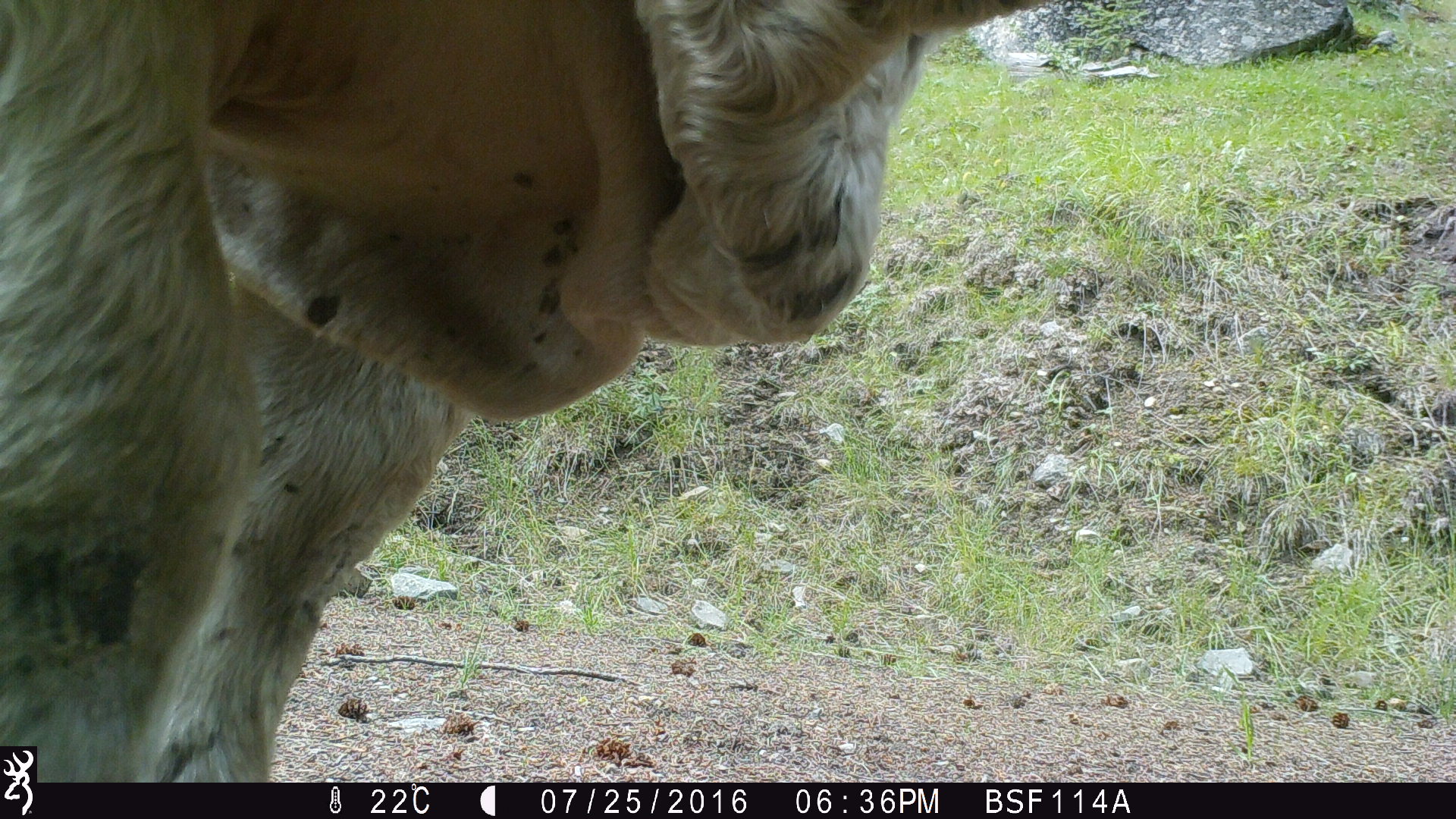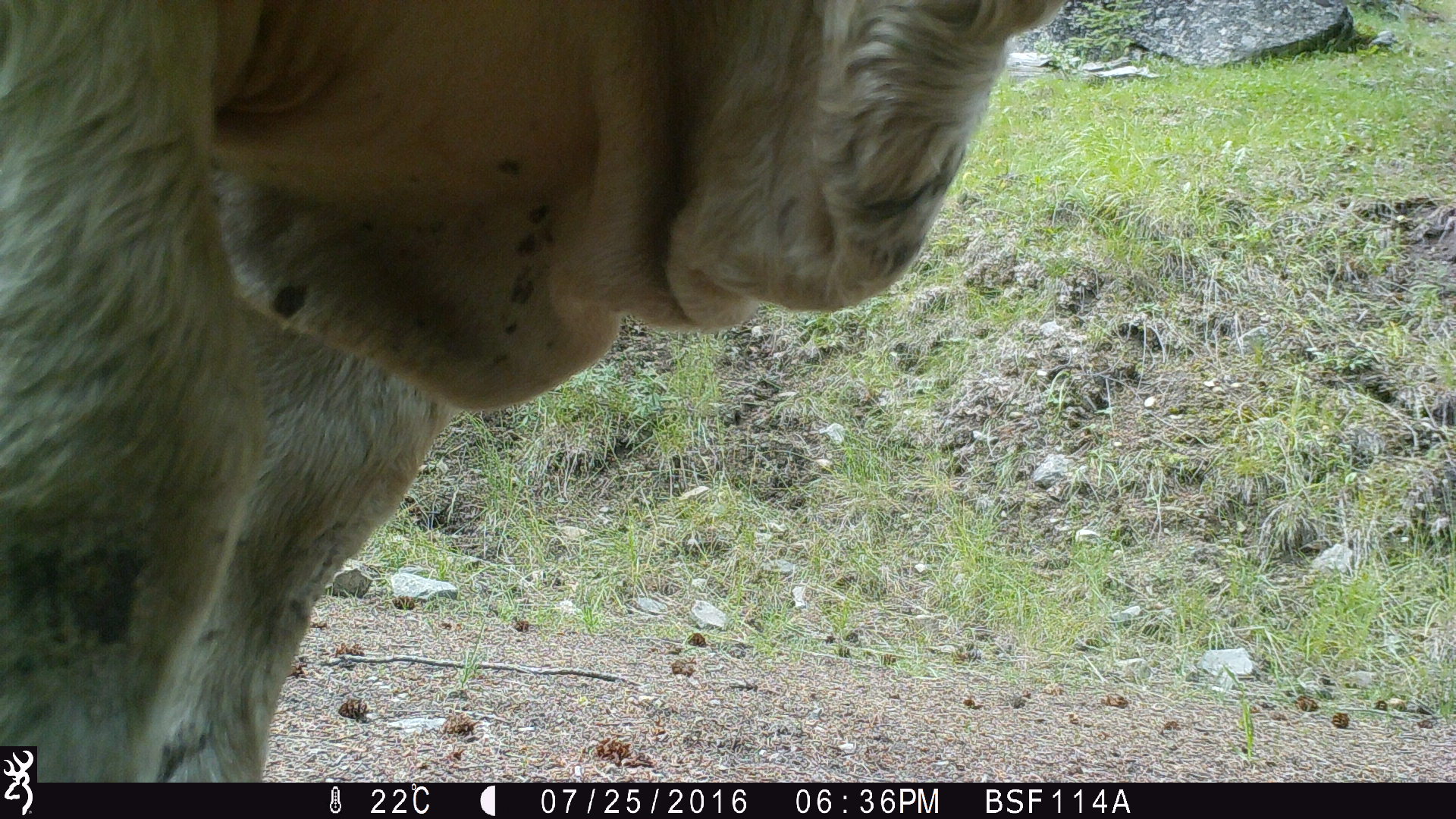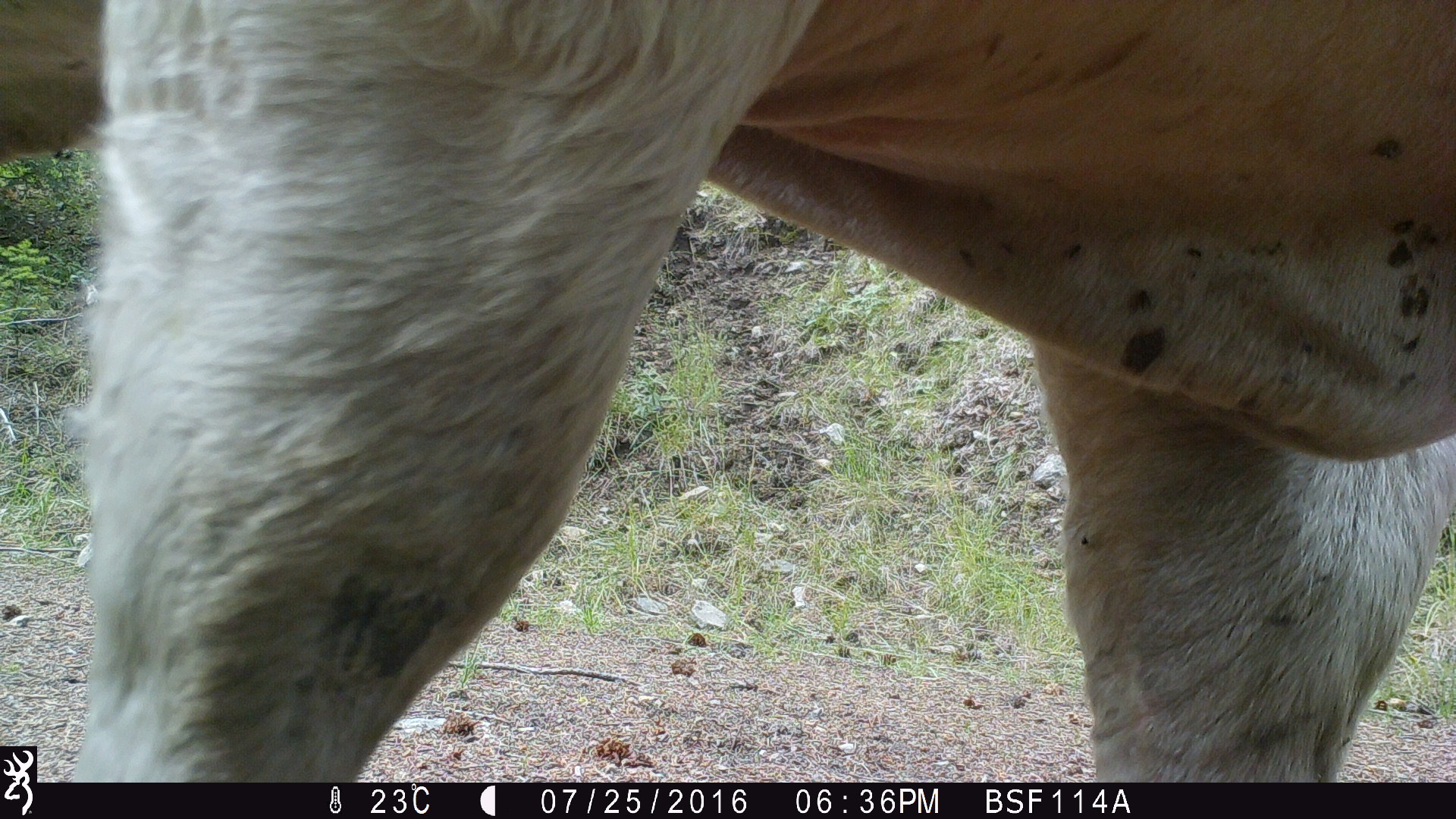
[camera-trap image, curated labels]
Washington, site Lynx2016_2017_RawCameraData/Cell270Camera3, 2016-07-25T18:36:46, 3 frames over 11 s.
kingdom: Animalia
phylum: Chordata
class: Mammalia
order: Artiodactyla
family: Bovidae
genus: Bos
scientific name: Bos taurus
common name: domestic cattle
Domestic cattle (Bos taurus). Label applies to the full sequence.